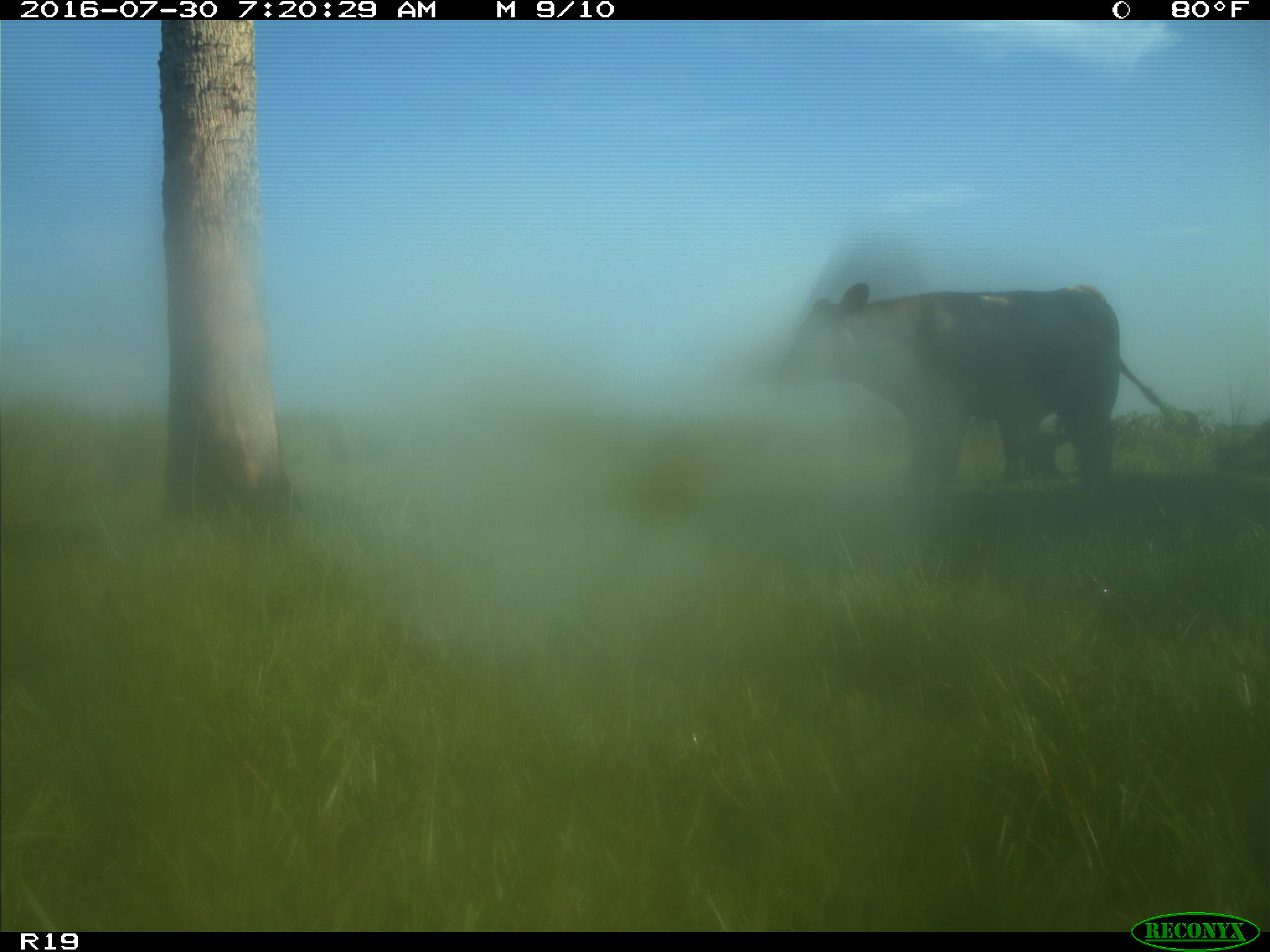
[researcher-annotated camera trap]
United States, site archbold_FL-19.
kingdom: Animalia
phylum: Chordata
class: Mammalia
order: Artiodactyla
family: Bovidae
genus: Bos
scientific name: Bos taurus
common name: domestic cow